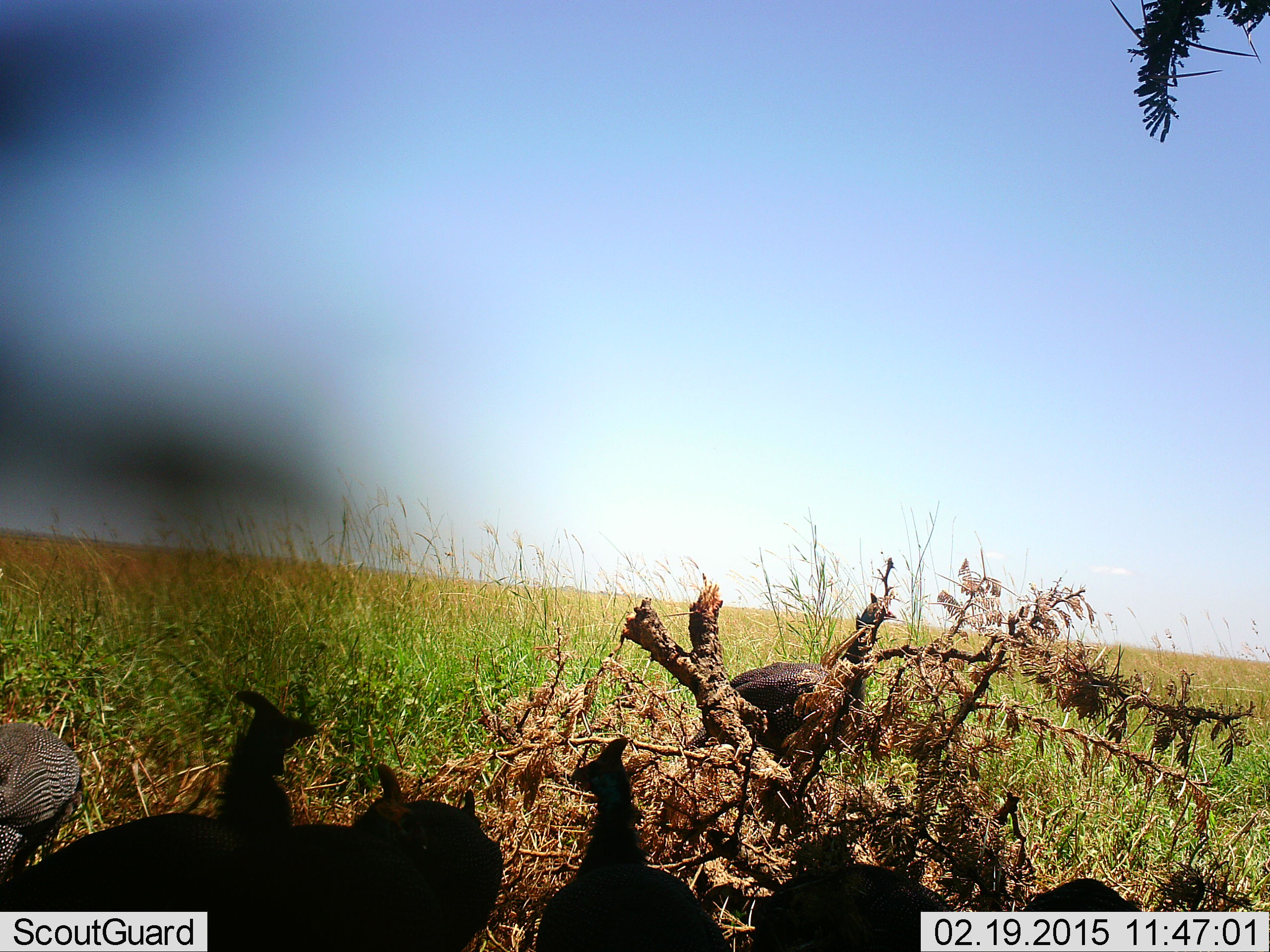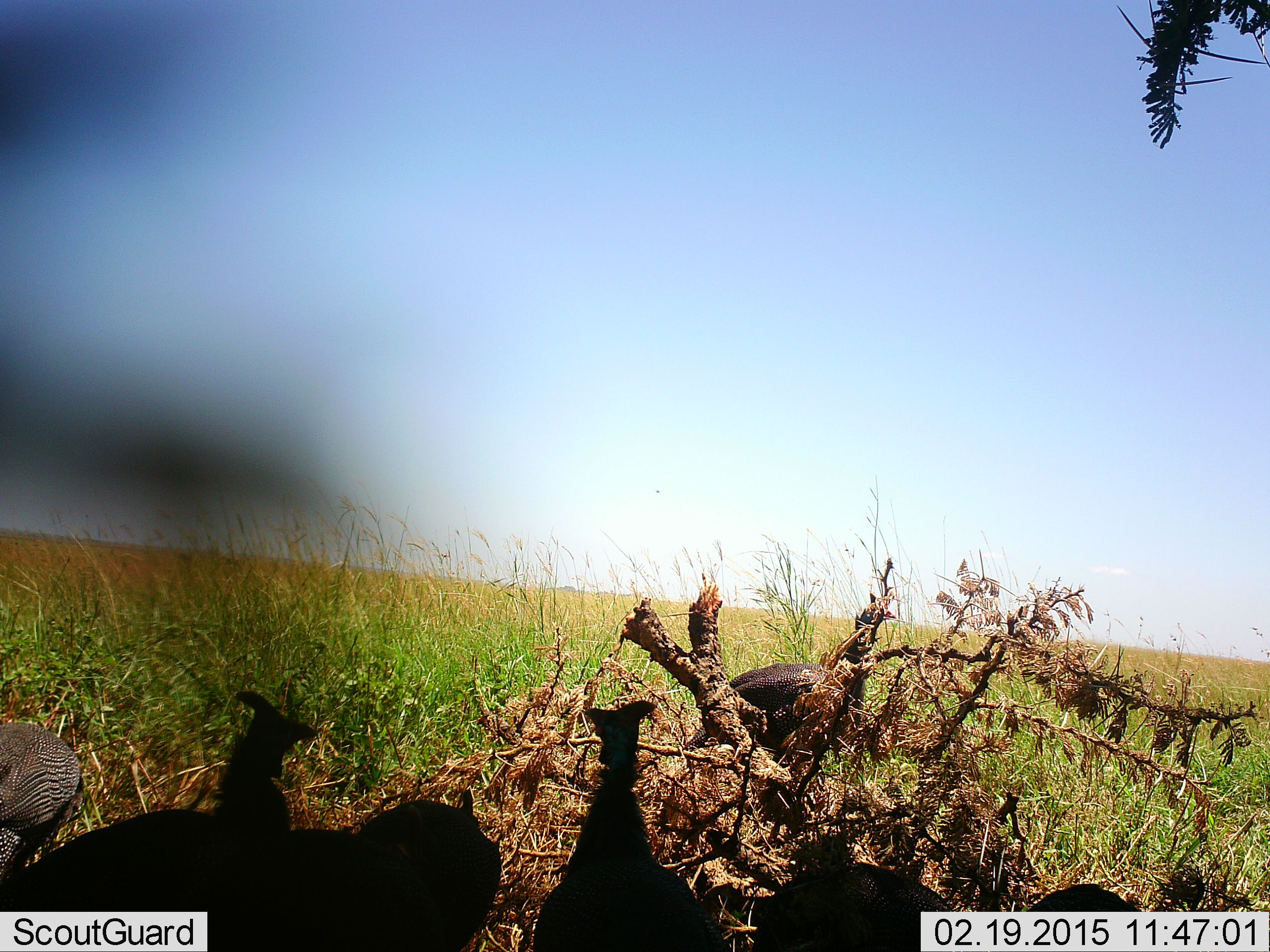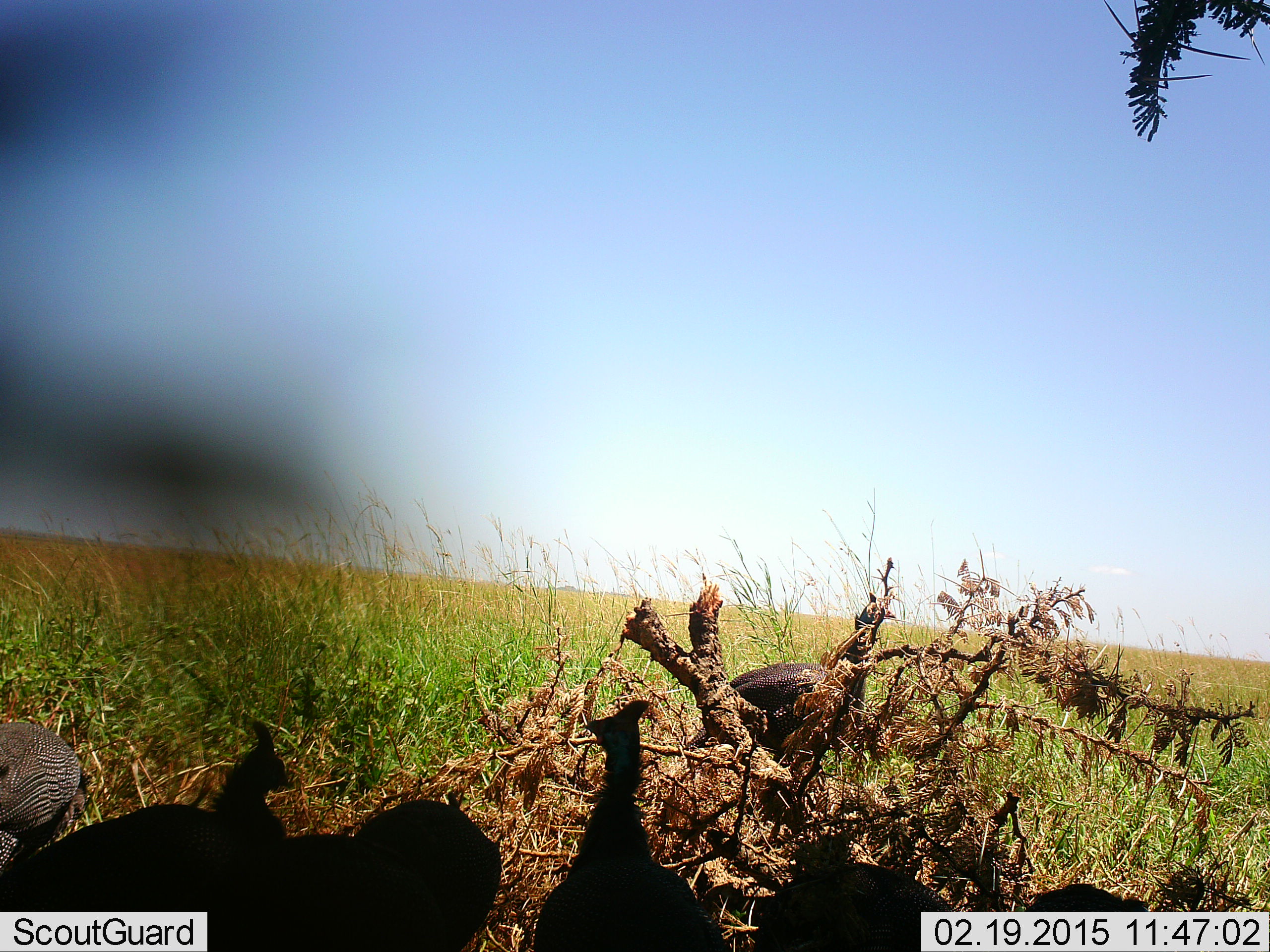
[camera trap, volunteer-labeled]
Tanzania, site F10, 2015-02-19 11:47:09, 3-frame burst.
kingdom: Animalia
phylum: Chordata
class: Aves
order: Galliformes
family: Numididae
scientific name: Numididae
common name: guinea fowl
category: guineafowl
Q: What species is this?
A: Guineafowl (guinea fowl) (Numididae).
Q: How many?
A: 6.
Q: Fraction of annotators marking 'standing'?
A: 90%.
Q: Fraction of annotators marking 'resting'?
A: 10%.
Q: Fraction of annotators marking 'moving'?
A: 10%.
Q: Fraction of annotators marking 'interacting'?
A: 0%.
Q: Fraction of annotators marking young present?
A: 0%.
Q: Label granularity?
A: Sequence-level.